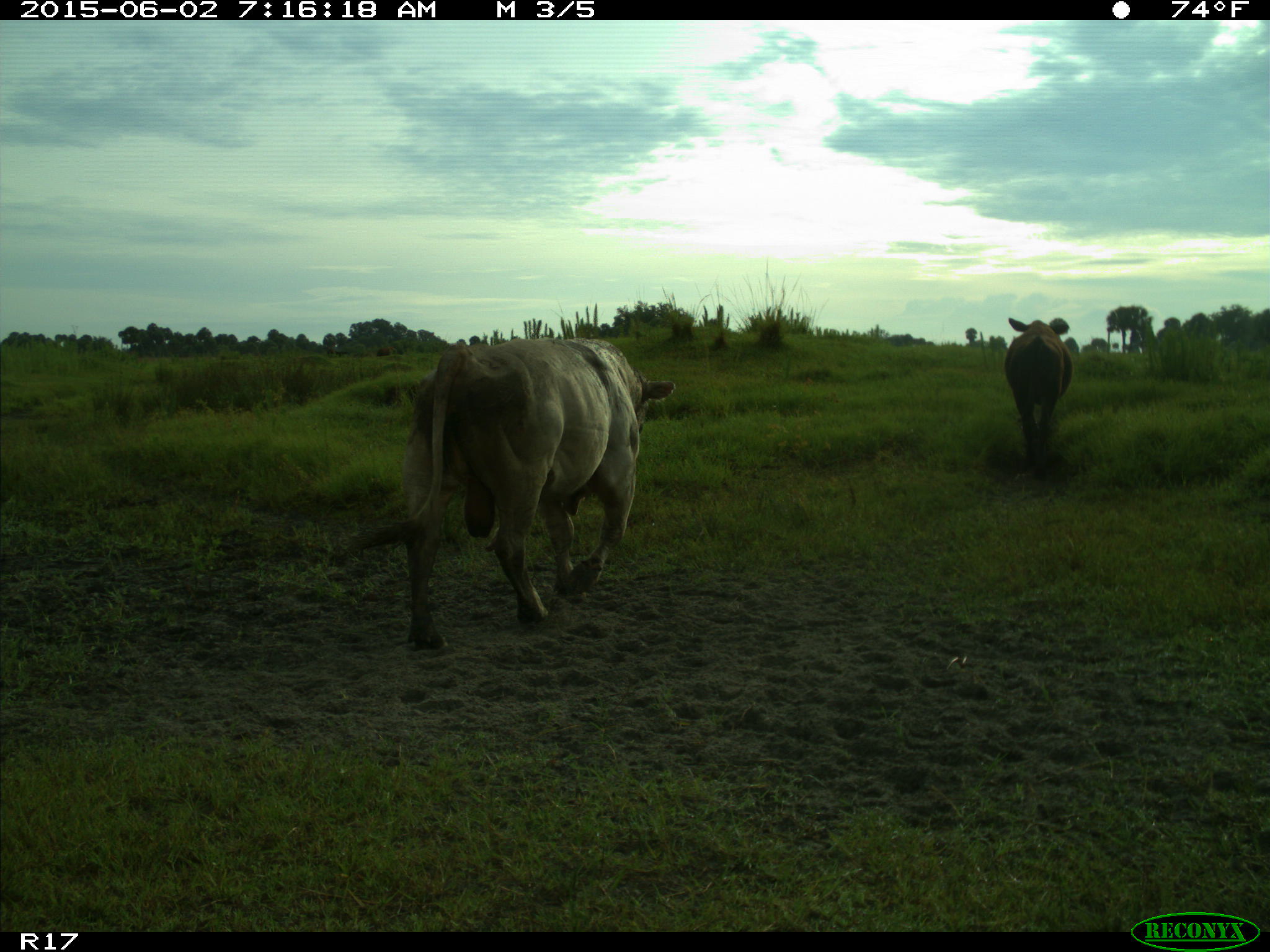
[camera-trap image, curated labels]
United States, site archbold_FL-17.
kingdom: Animalia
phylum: Chordata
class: Mammalia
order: Artiodactyla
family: Bovidae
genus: Bos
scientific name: Bos taurus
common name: domestic cow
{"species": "Bos taurus (domestic cow)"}